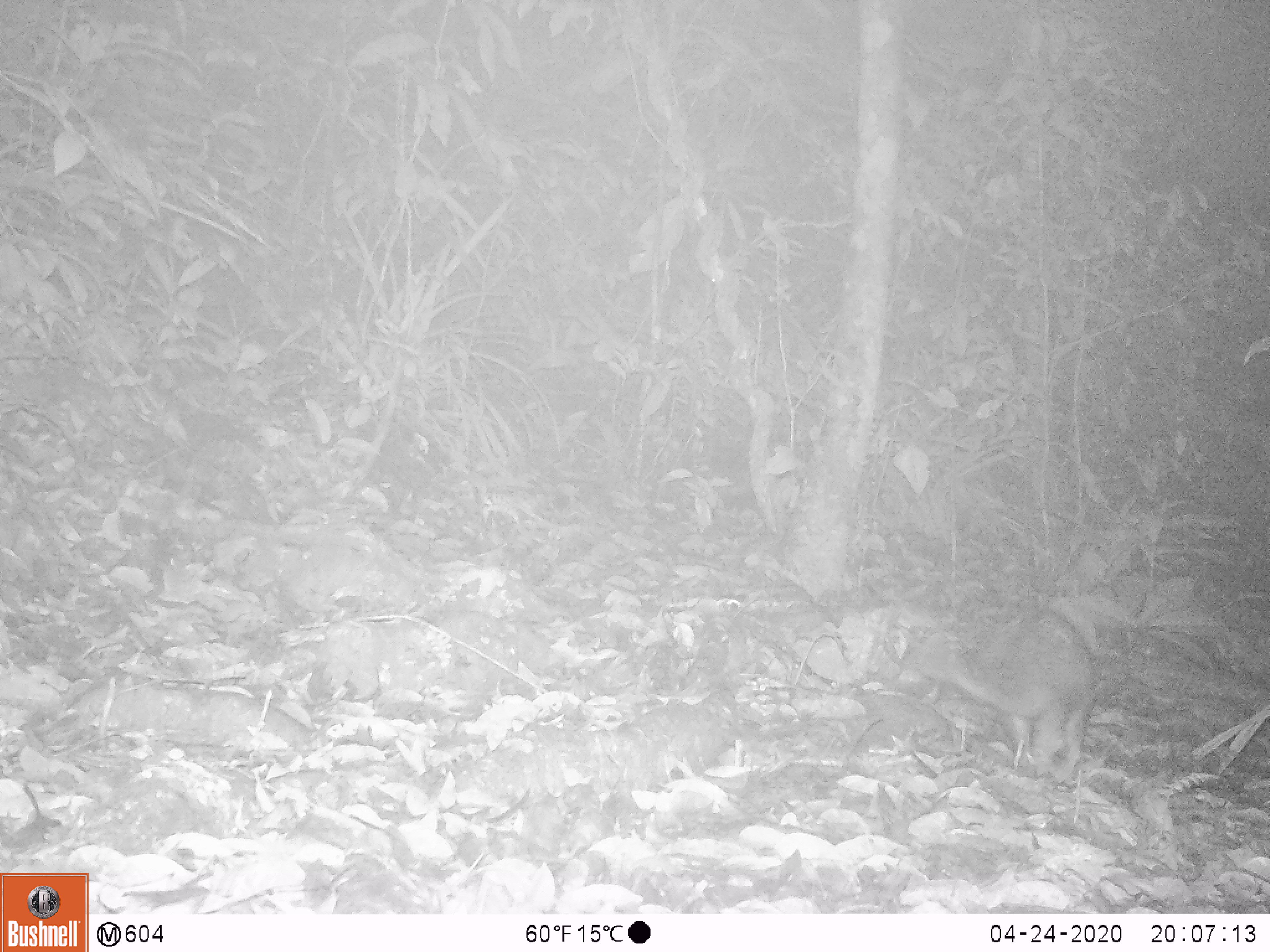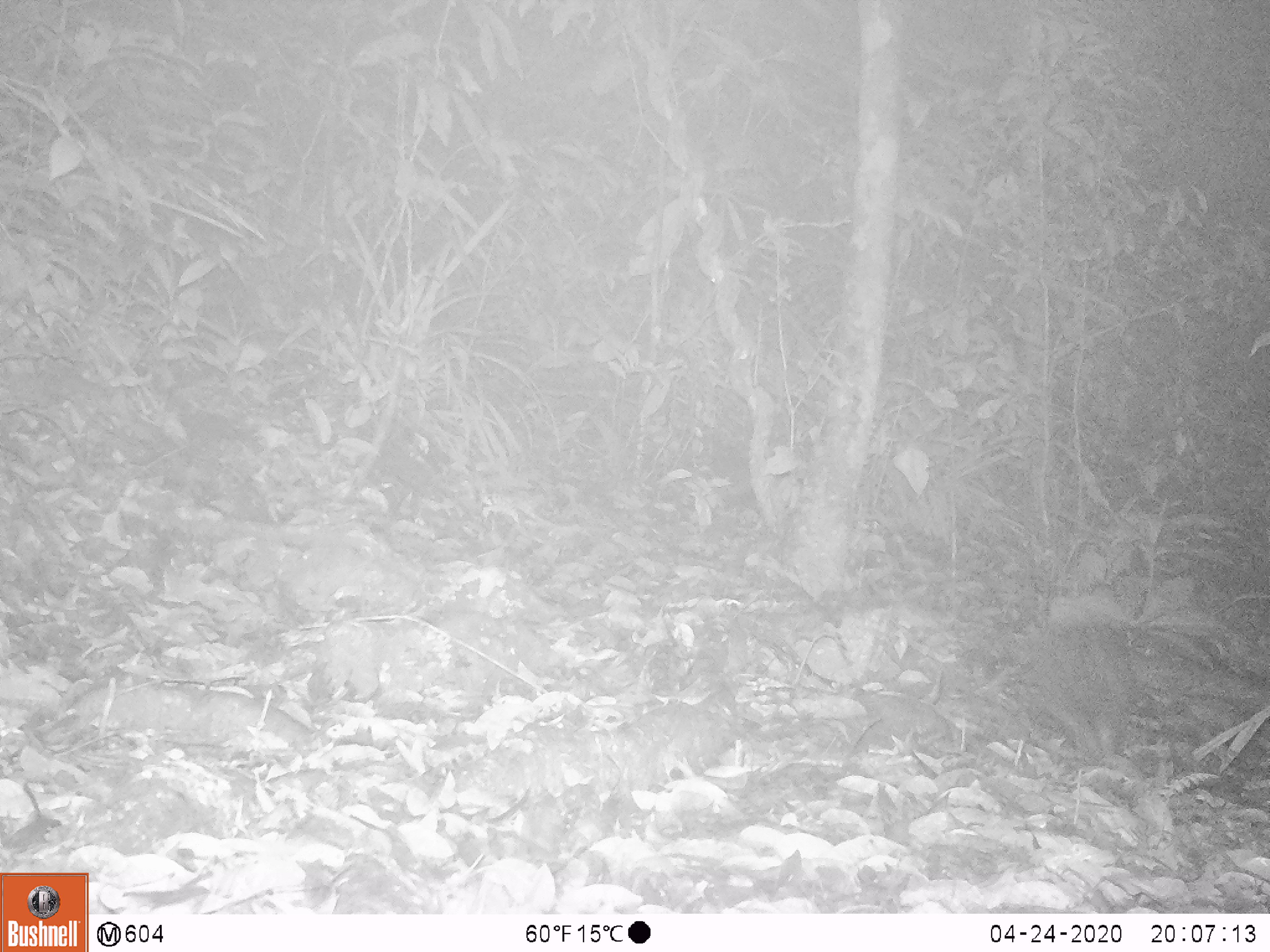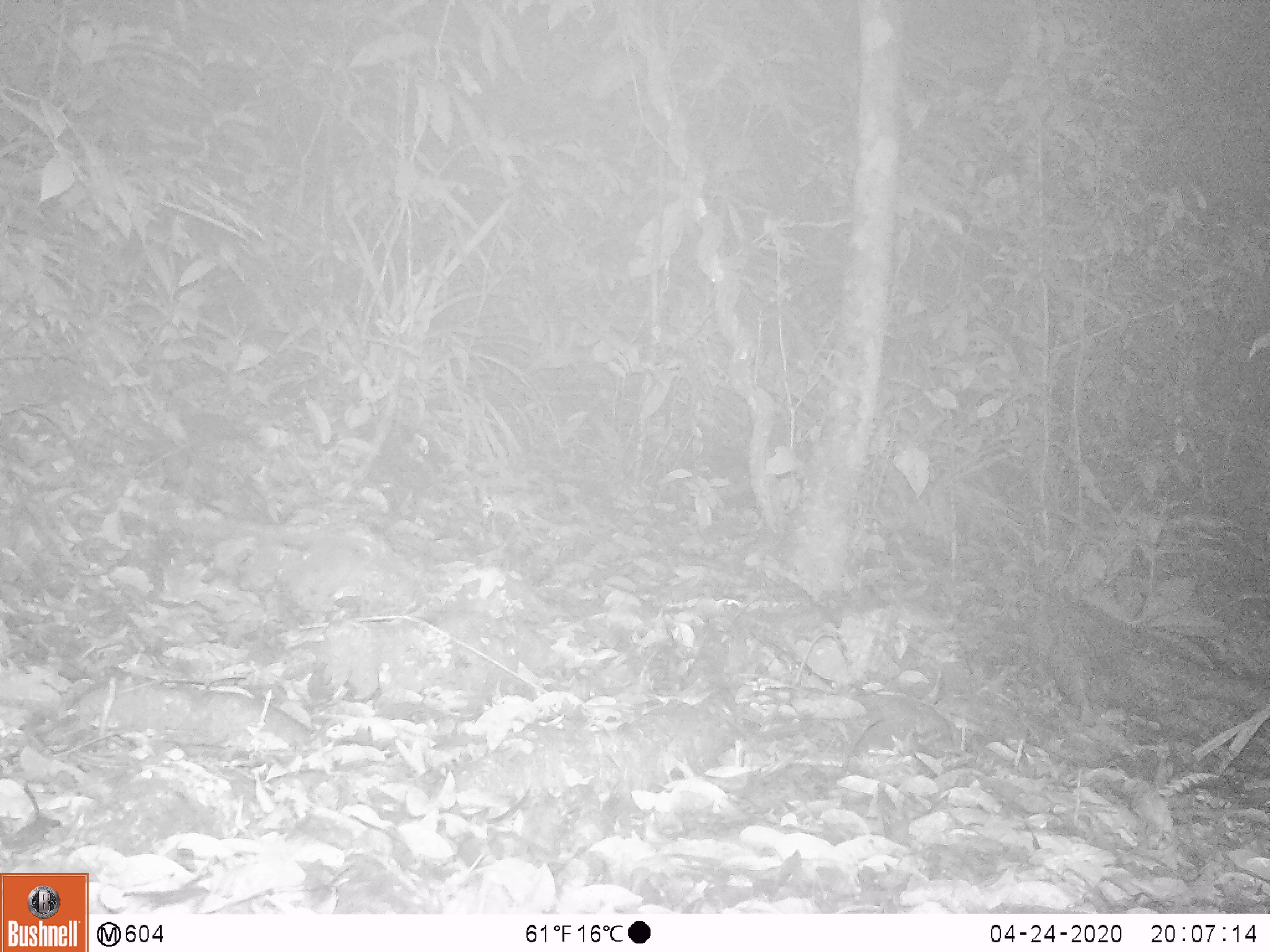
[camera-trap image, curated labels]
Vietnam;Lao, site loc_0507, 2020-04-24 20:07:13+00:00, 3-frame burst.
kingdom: Animalia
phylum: Chordata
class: Mammalia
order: Rodentia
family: Hystricidae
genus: Atherurus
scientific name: Atherurus macrourus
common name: asiatic brush-tailed porcupine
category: asiatic brush tailed porcupine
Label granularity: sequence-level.